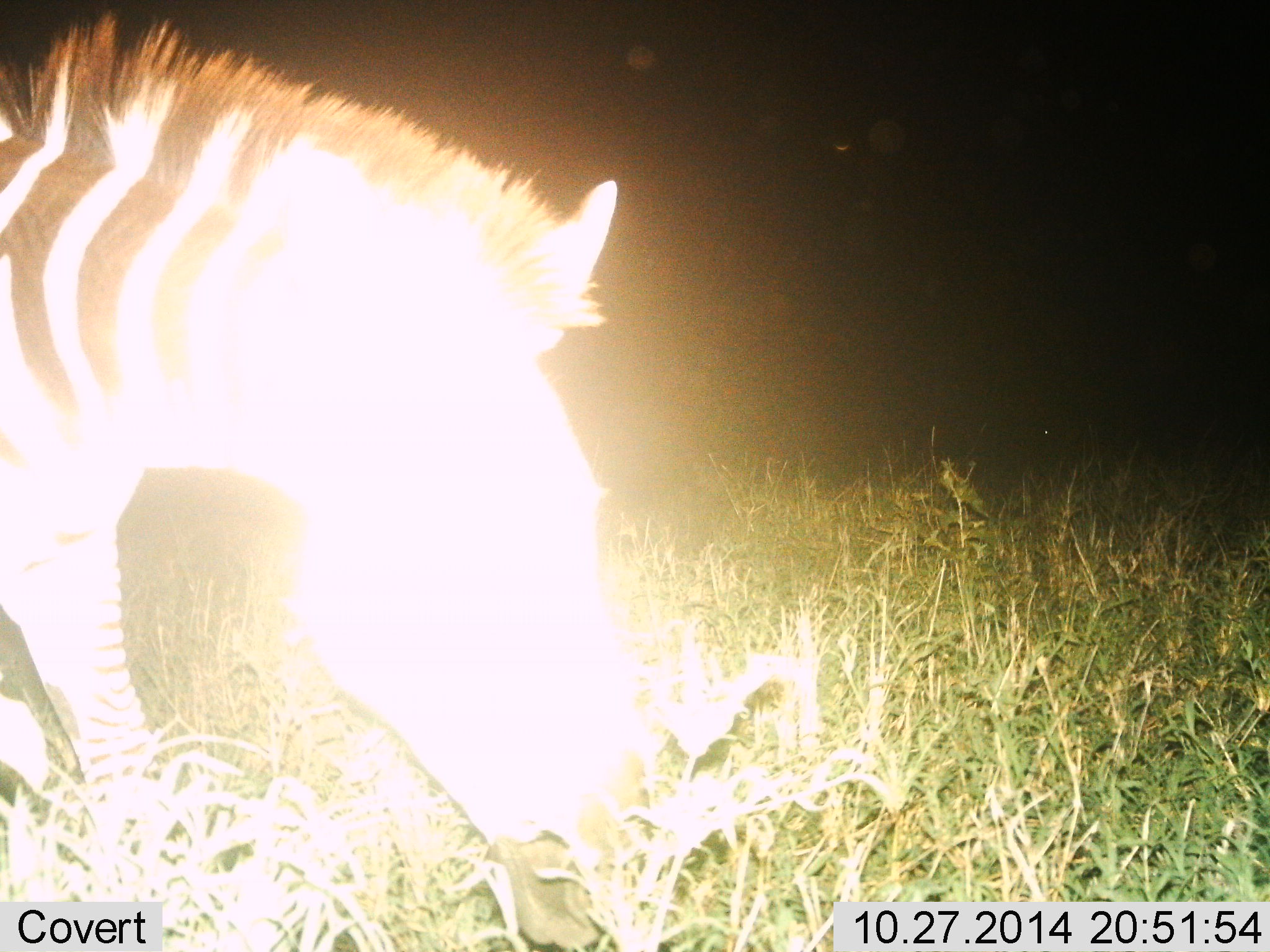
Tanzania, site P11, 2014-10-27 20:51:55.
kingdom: Animalia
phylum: Chordata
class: Mammalia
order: Perissodactyla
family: Equidae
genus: Equus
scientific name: Equus quagga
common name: plains zebra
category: zebra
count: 1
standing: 10%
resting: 0%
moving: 20%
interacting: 0%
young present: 0%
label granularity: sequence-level